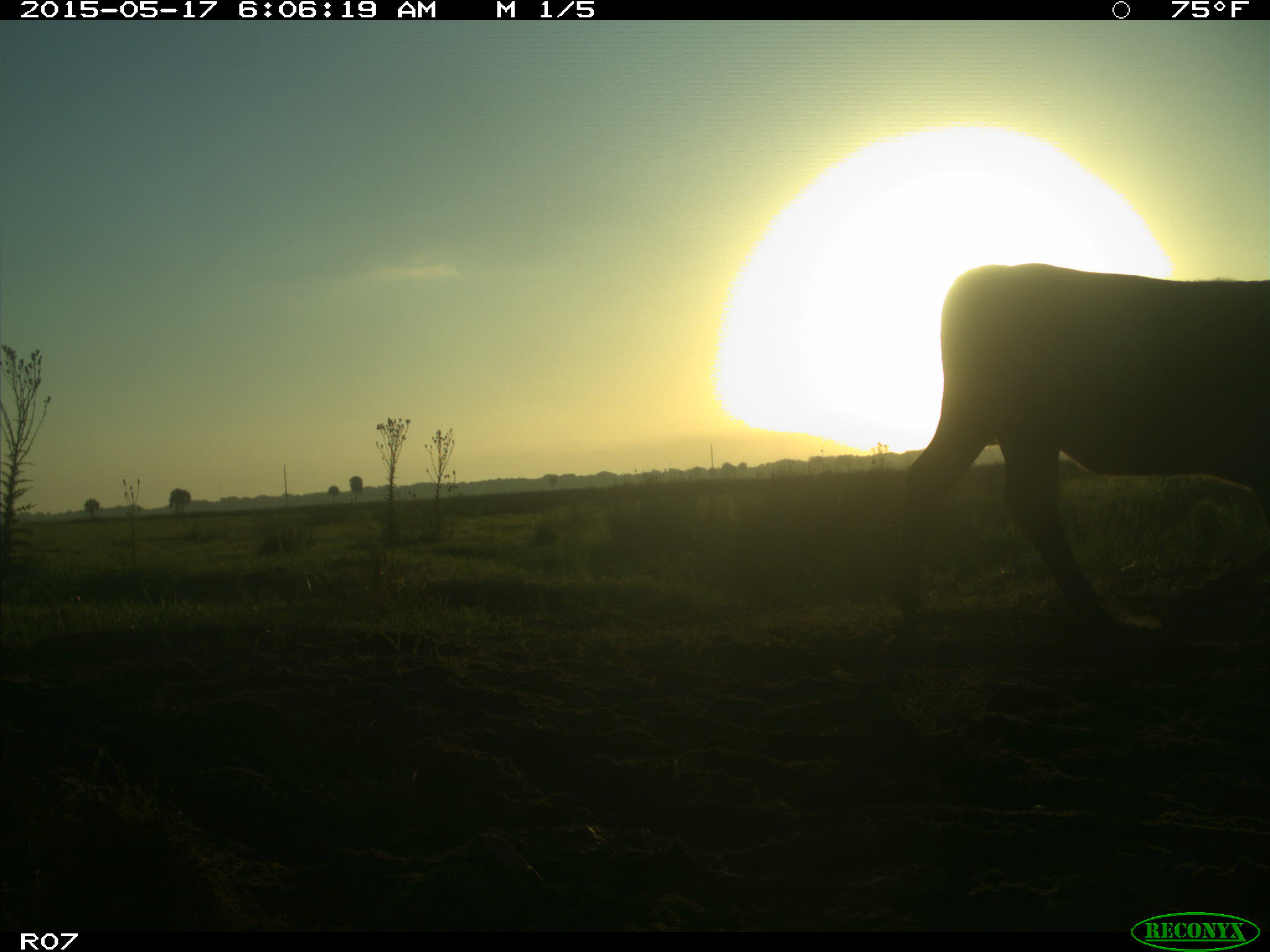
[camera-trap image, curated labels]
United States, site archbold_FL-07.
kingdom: Animalia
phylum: Chordata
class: Mammalia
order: Artiodactyla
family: Bovidae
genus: Bos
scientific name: Bos taurus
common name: domestic cow